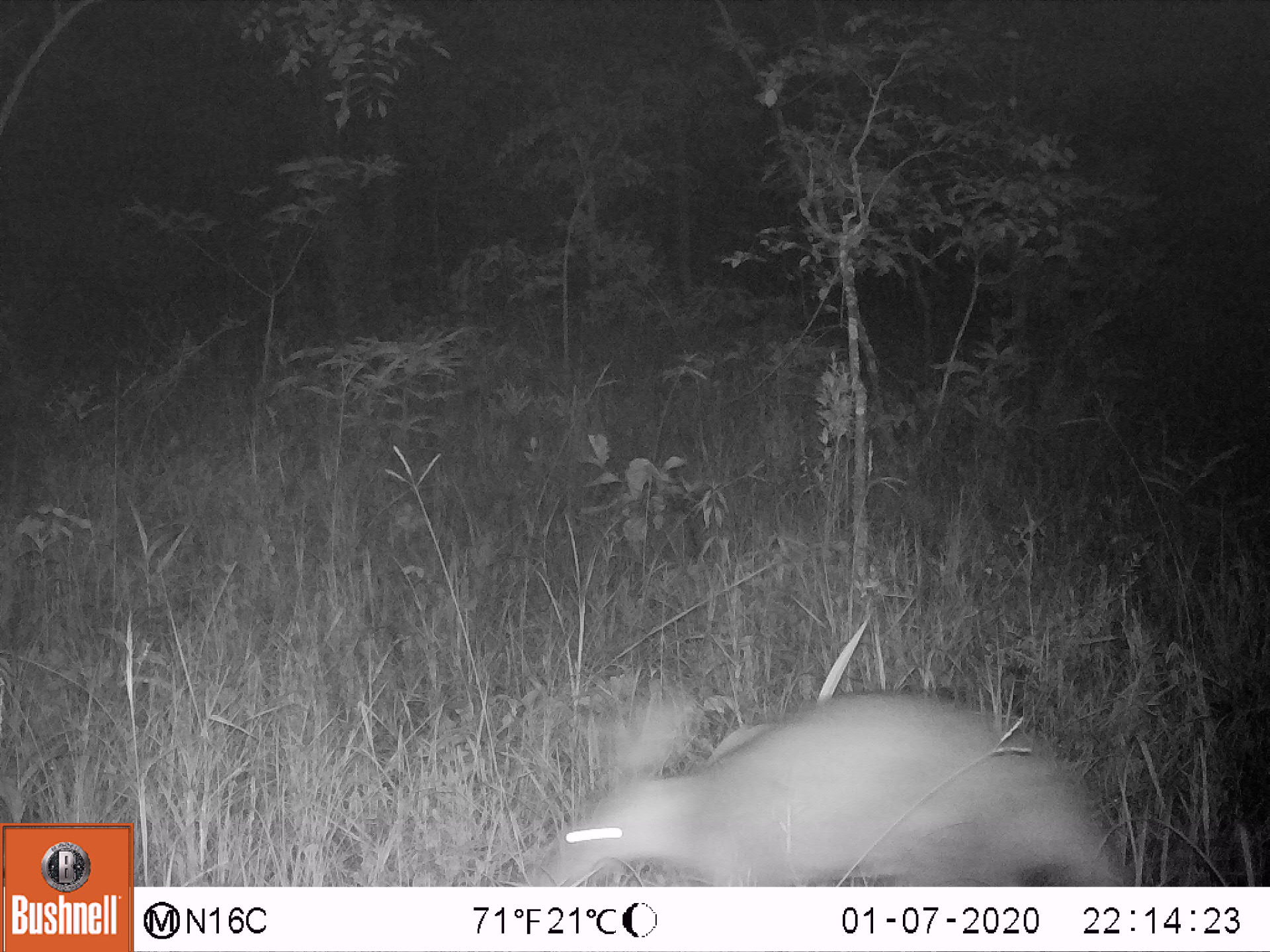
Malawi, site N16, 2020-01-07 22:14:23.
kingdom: Animalia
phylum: Chordata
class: Mammalia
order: Tubulidentata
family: Orycteropodidae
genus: Orycteropus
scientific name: Orycteropus afer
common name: aardvark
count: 1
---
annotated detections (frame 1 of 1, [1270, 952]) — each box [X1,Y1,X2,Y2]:
aardvark: [521,690,1108,882]